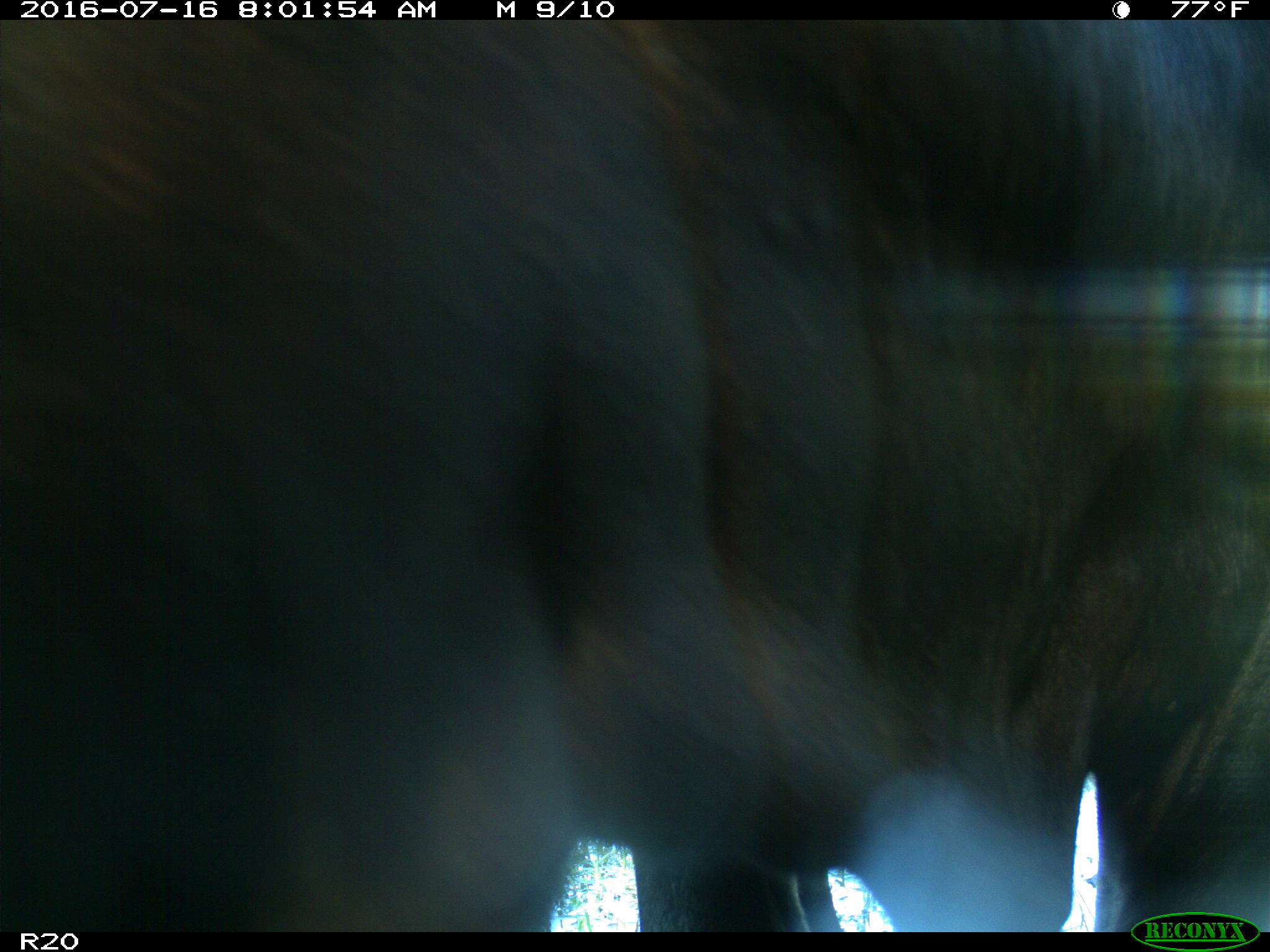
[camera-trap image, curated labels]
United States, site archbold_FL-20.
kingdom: Animalia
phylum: Chordata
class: Mammalia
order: Artiodactyla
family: Bovidae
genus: Bos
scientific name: Bos taurus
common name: domestic cow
Bos taurus (domestic cow).